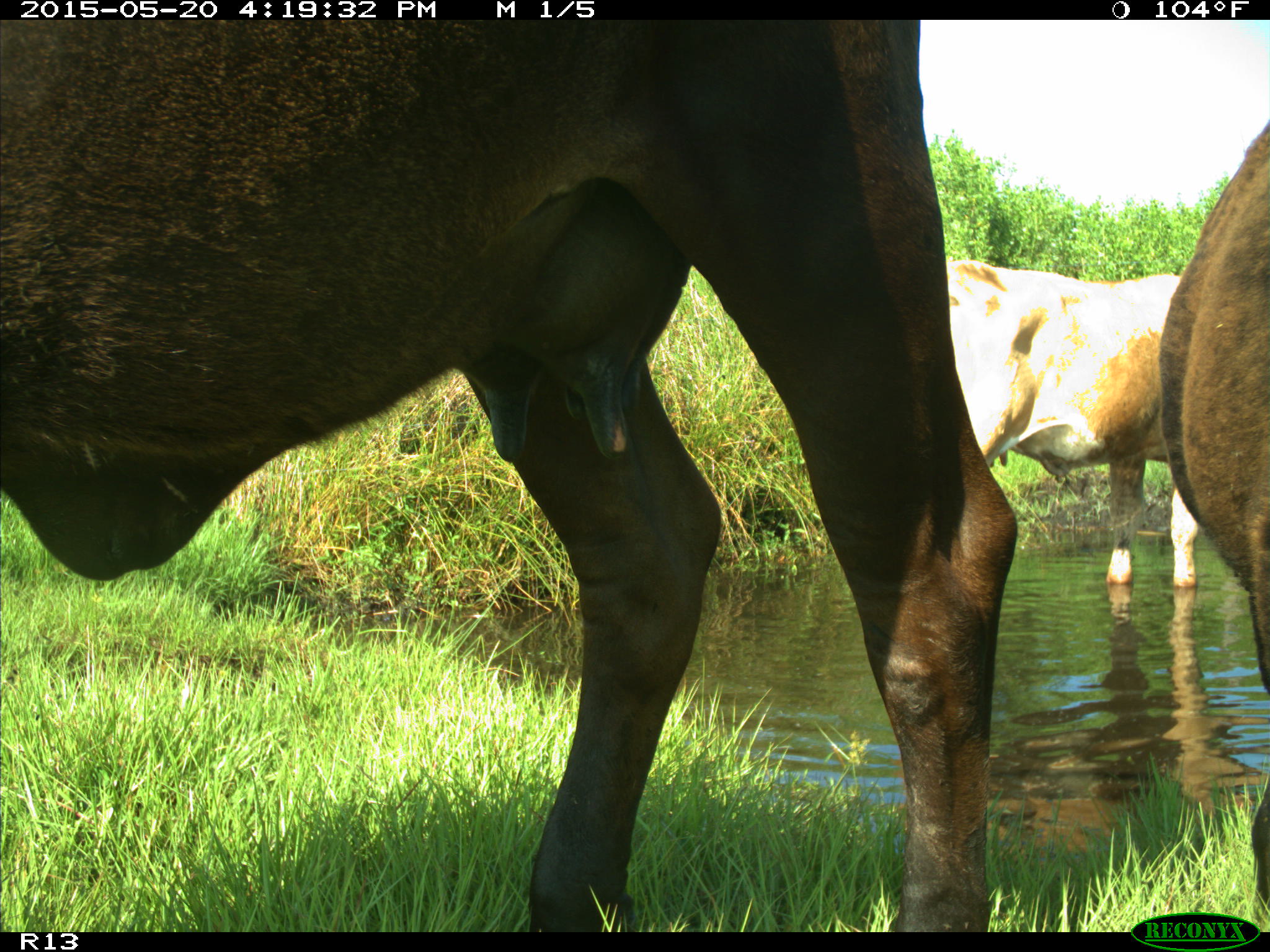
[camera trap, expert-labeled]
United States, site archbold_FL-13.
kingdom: Animalia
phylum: Chordata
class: Mammalia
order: Artiodactyla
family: Bovidae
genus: Bos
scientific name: Bos taurus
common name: domestic cow